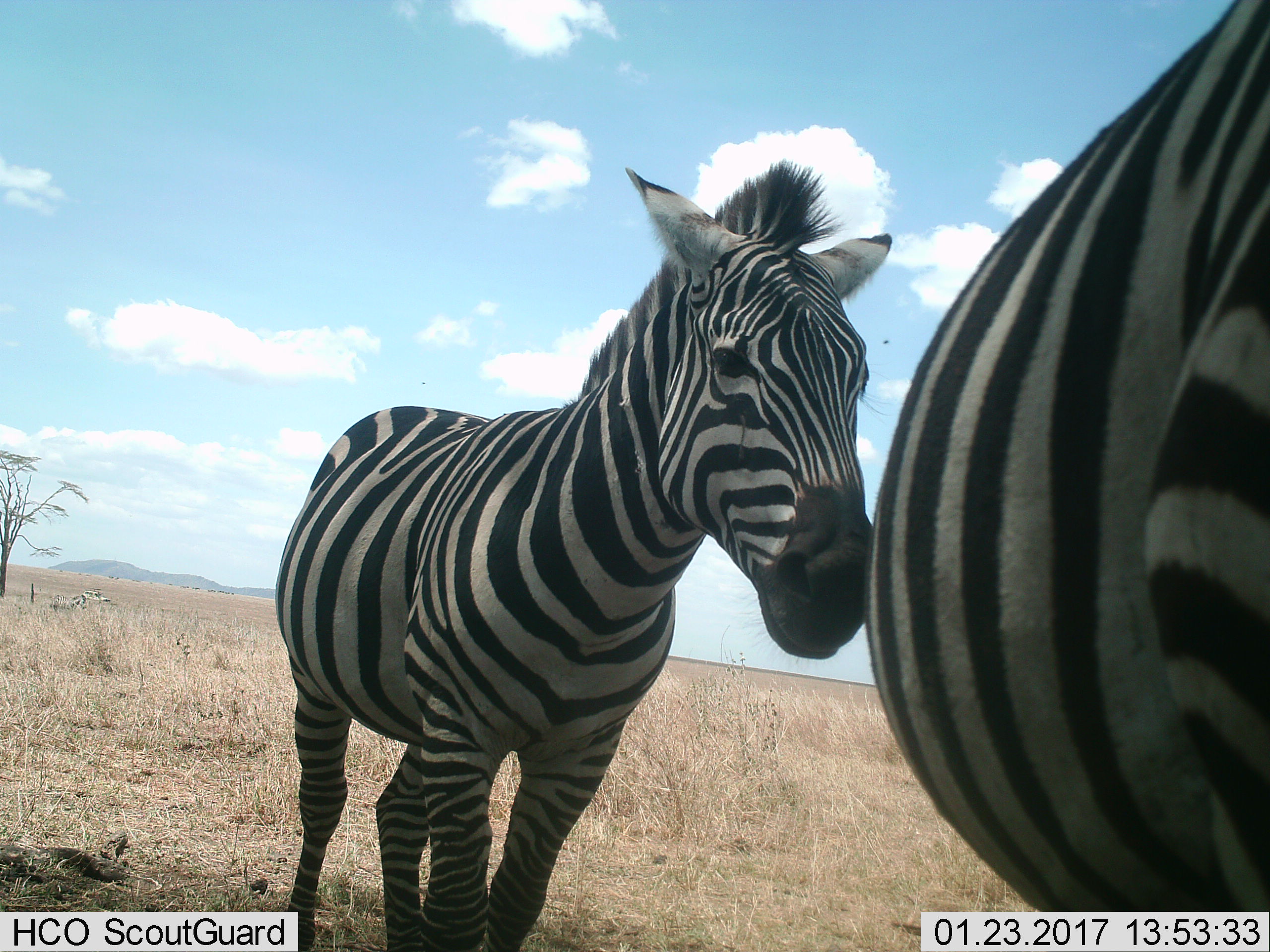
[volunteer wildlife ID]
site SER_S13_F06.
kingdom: Animalia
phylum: Chordata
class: Mammalia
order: Perissodactyla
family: Equidae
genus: Equus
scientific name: Equus quagga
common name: plains zebra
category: zebraplains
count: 2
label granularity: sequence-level